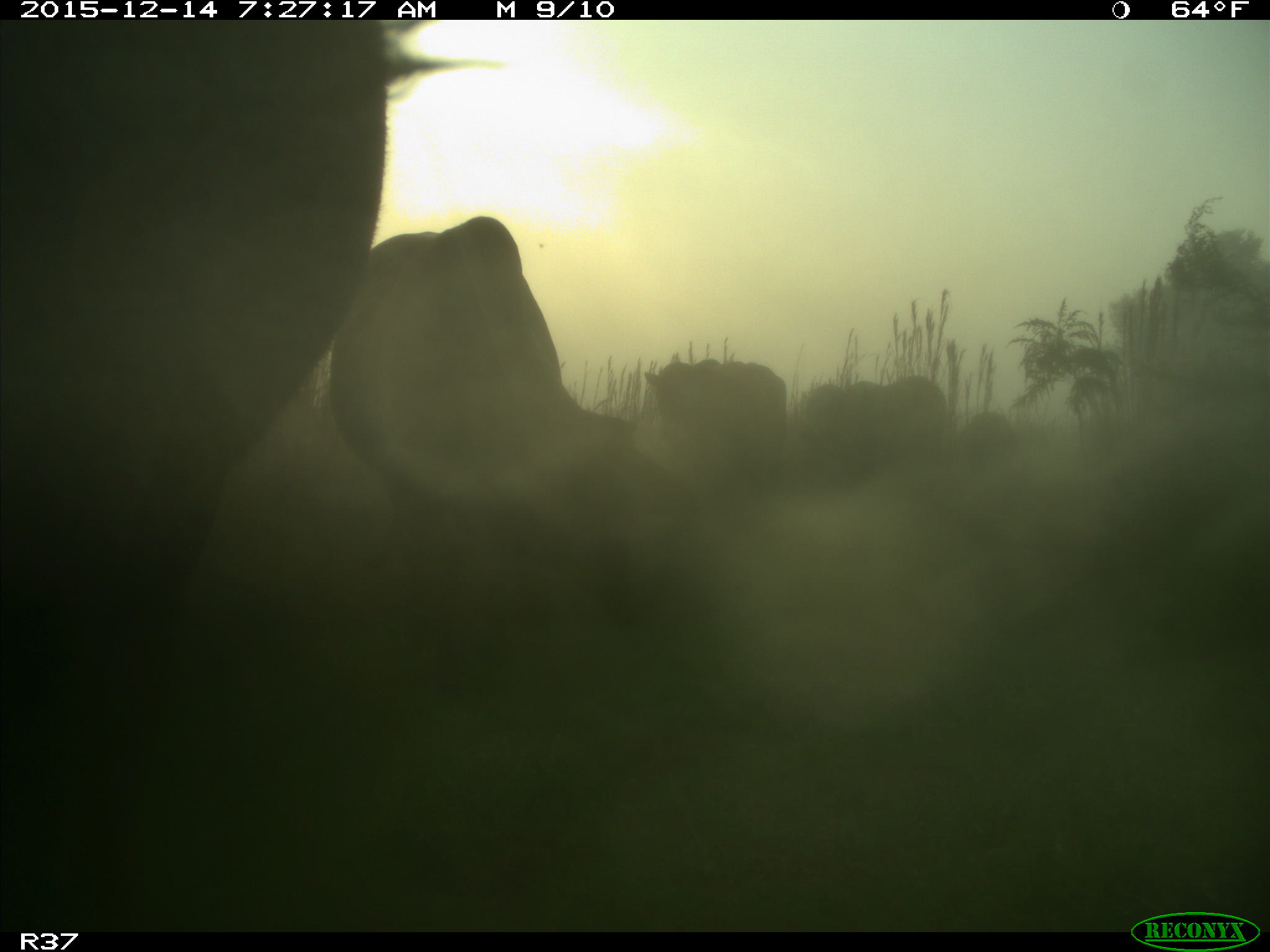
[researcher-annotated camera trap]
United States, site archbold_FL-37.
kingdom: Animalia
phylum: Chordata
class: Mammalia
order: Artiodactyla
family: Bovidae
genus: Bos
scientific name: Bos taurus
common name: domestic cow